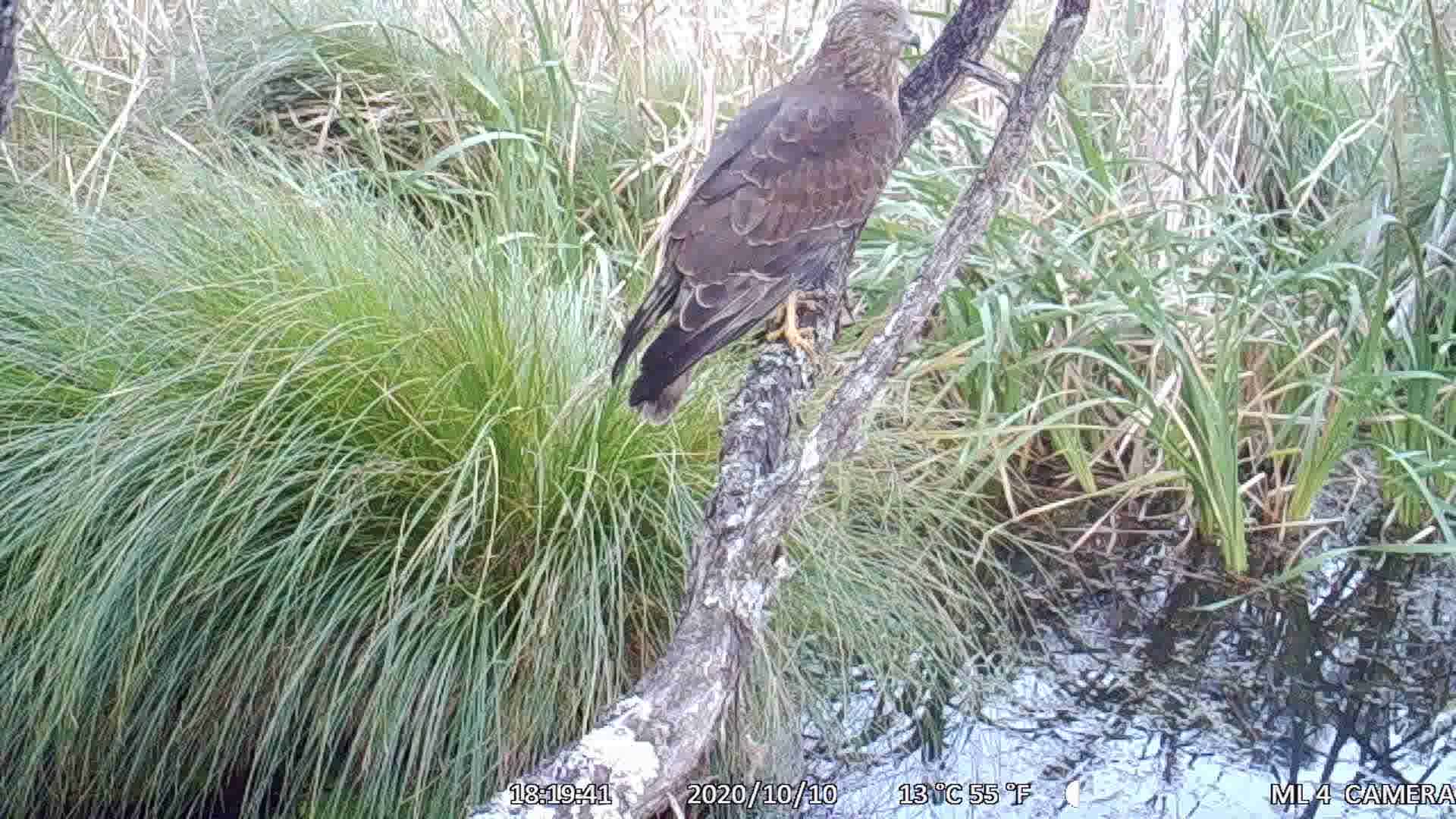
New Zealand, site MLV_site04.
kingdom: Animalia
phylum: Chordata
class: Aves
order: Accipitriformes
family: Accipitridae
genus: Circus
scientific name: Circus approximans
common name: swamp harrier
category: harrier